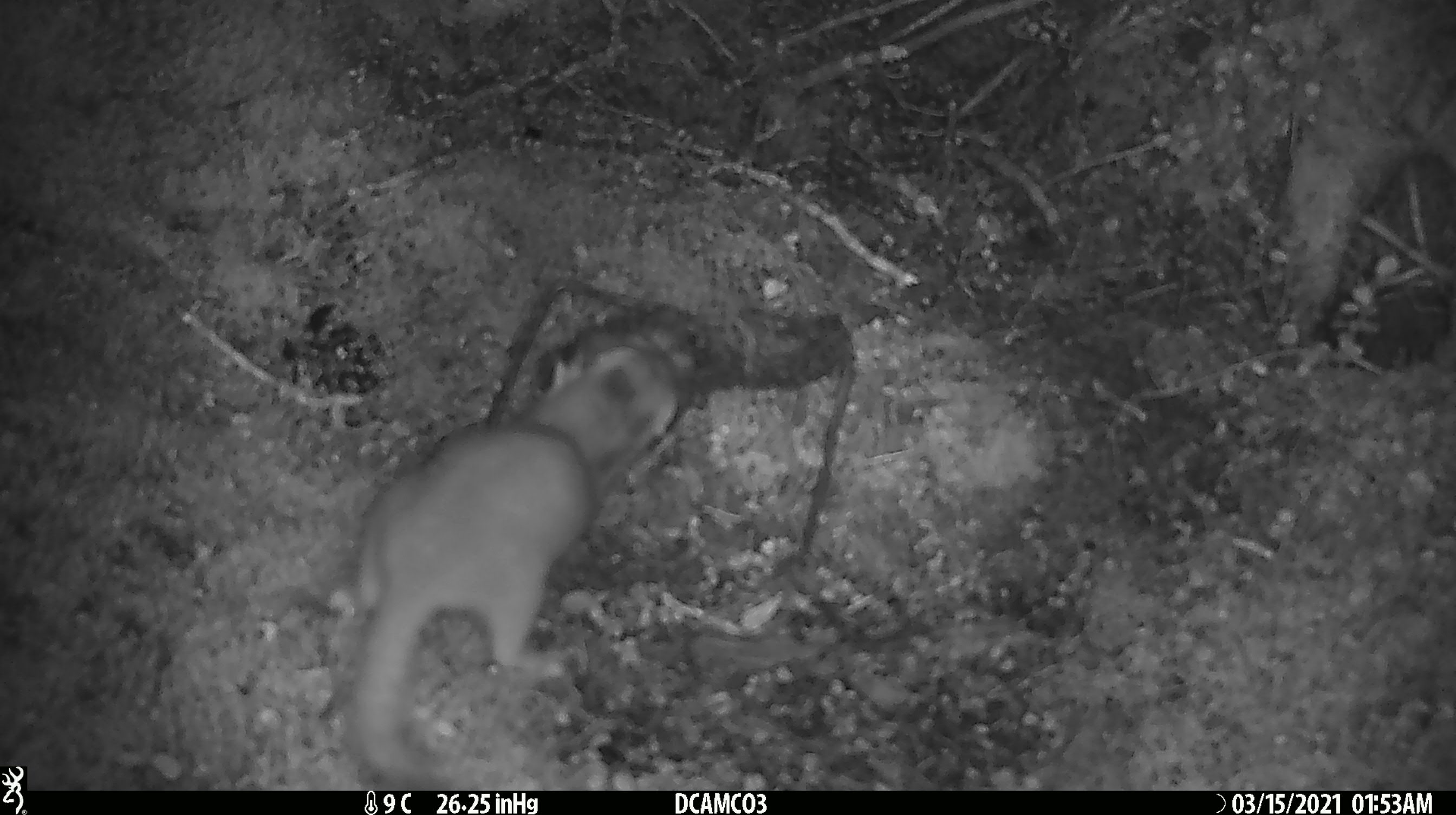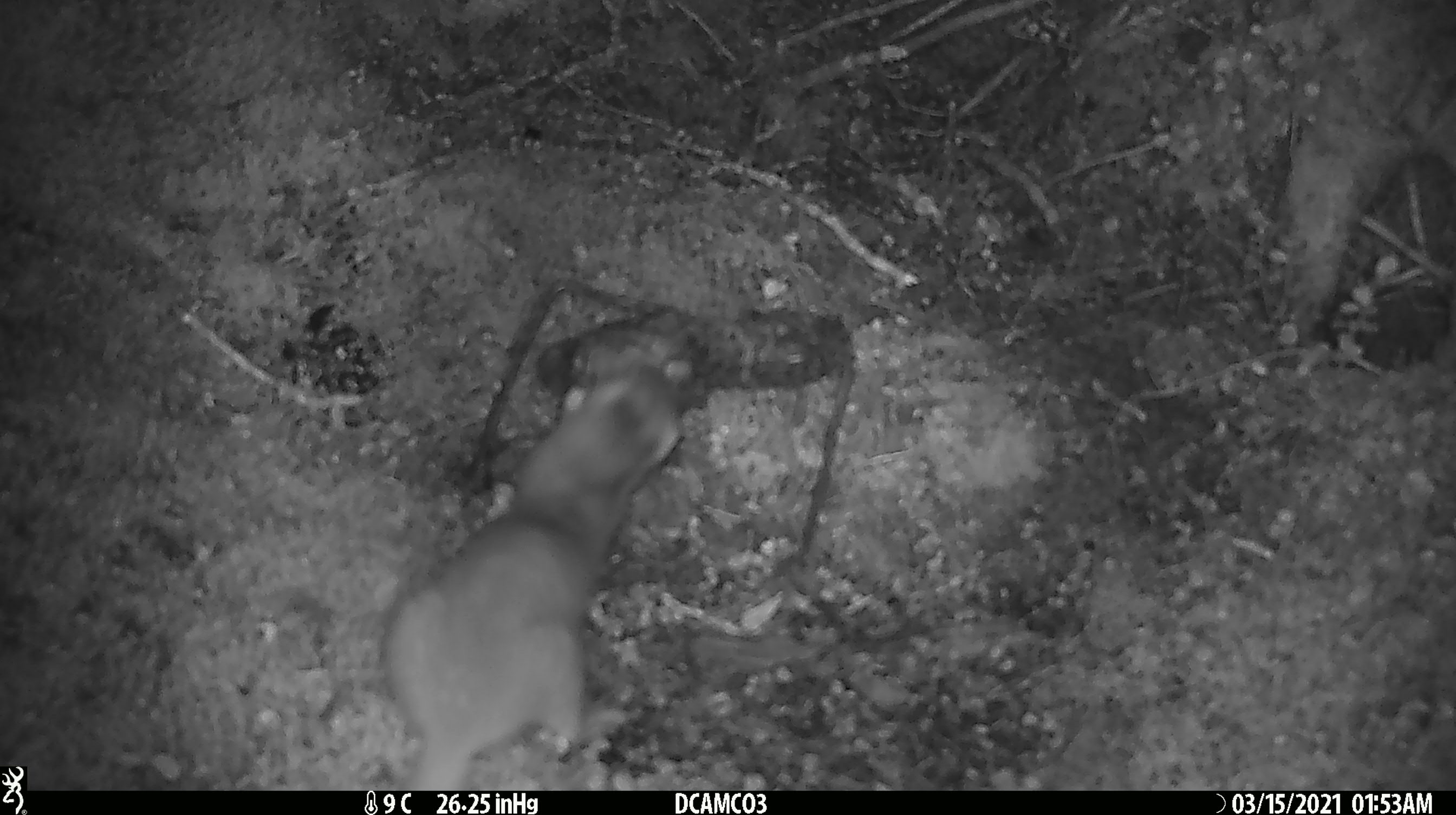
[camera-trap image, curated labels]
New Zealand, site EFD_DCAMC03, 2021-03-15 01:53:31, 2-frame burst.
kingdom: Animalia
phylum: Chordata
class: Mammalia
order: Carnivora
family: Mustelidae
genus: Mustela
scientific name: Mustela erminea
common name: stoat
Stoat (Mustela erminea).